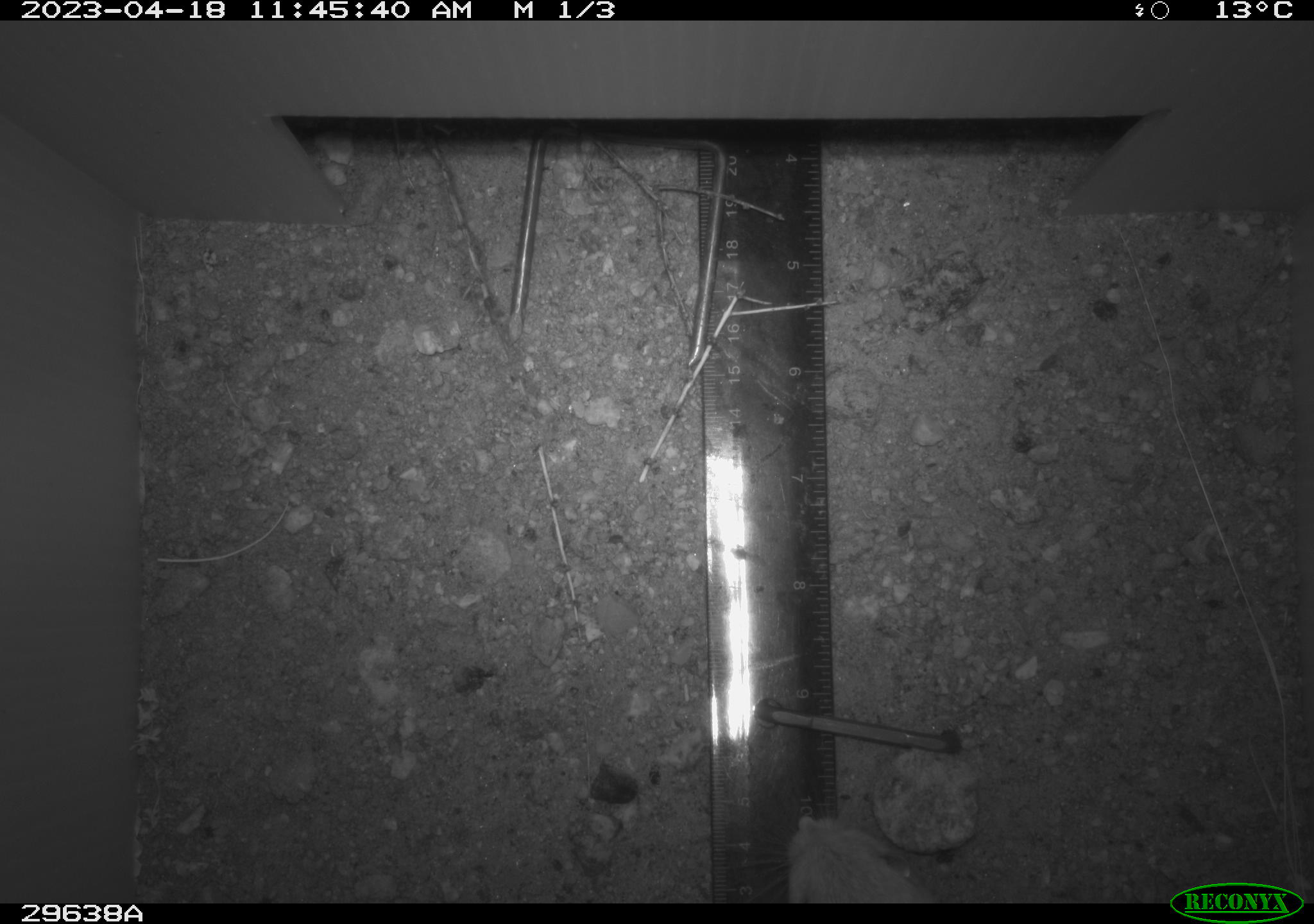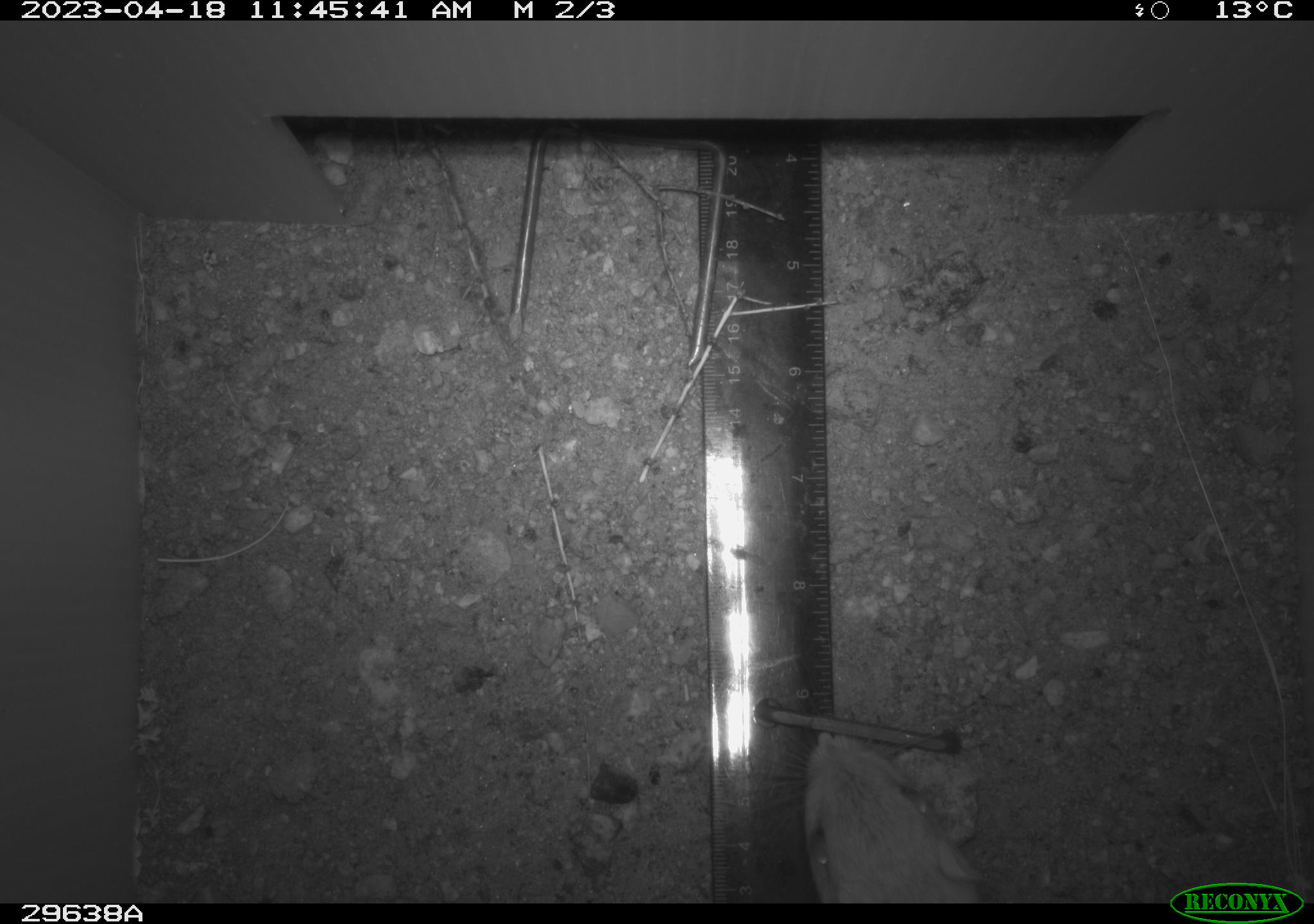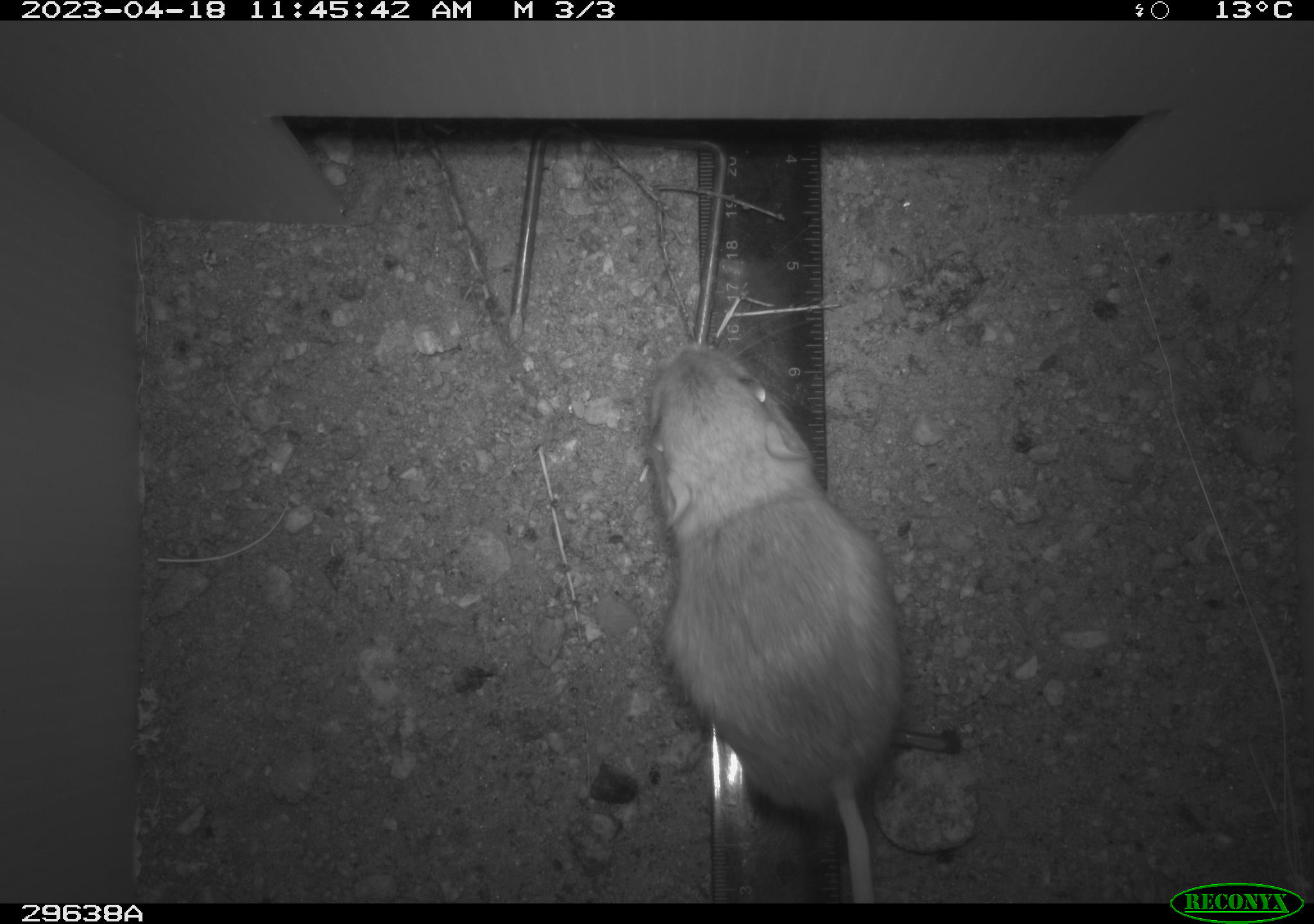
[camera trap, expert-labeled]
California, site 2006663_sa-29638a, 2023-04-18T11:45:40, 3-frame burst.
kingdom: Animalia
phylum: Chordata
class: Mammalia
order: Rodentia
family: Heteromyidae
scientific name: Heteromyidae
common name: kangaroo rats and pocket mice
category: heteromyidae family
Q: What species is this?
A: Heteromyidae family (kangaroo rats and pocket mice) (Heteromyidae).